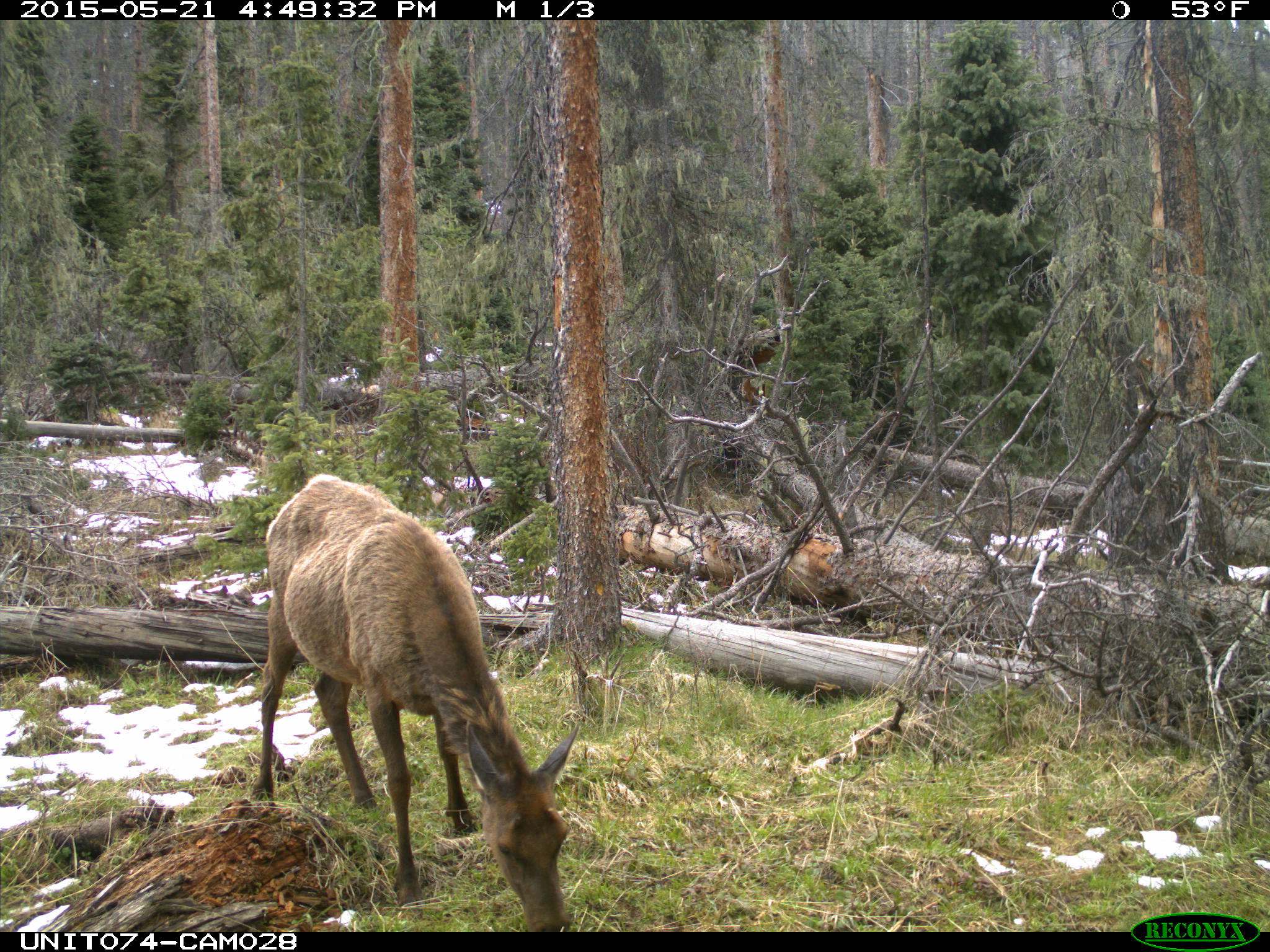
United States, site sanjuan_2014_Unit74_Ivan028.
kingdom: Animalia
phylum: Chordata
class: Mammalia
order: Artiodactyla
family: Cervidae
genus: Cervus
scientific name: Cervus elaphus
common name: red deer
Cervus elaphus (red deer).